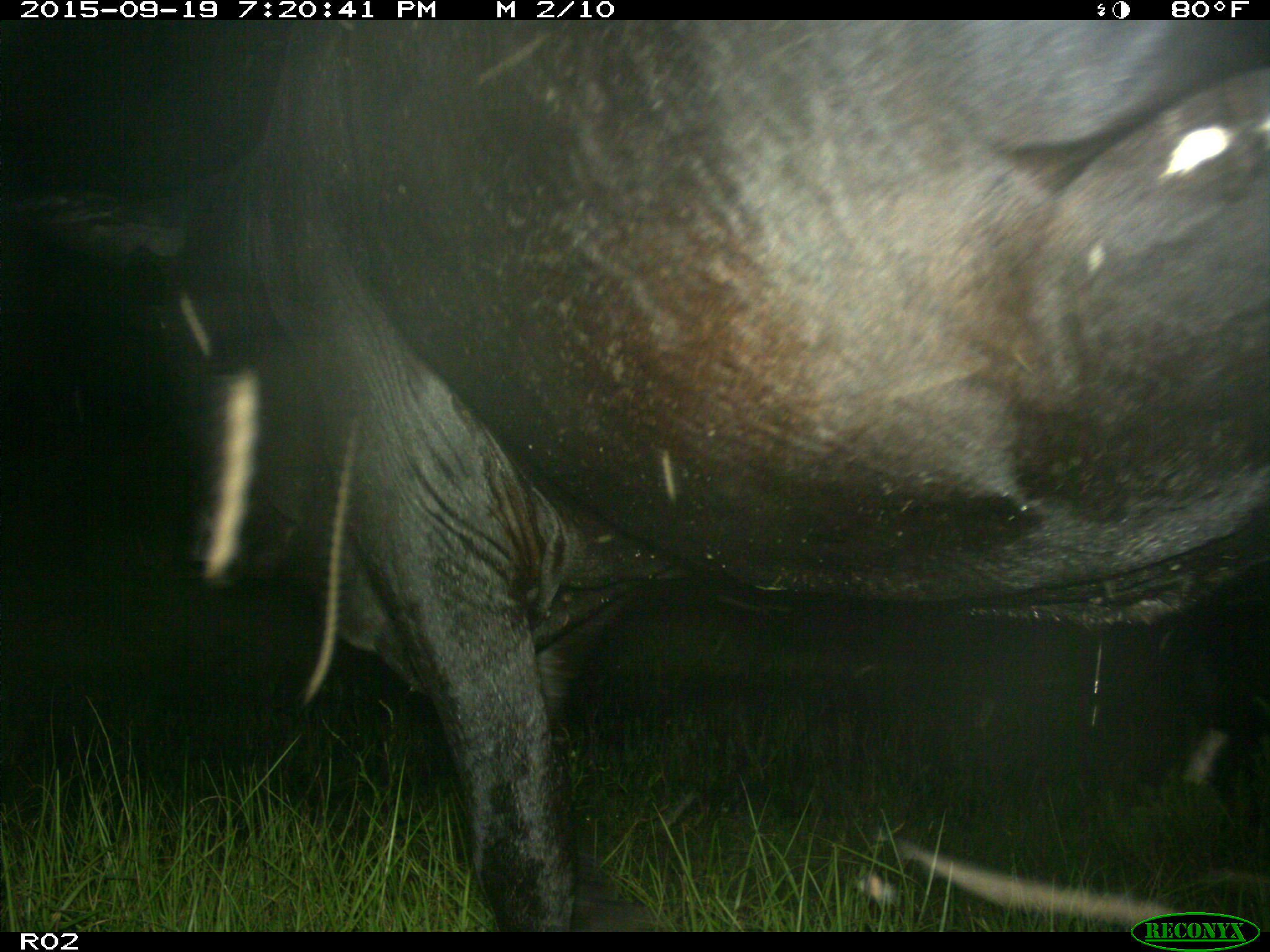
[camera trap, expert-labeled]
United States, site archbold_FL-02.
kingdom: Animalia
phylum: Chordata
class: Mammalia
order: Artiodactyla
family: Bovidae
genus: Bos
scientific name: Bos taurus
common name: domestic cow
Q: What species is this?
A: Bos taurus (domestic cow).